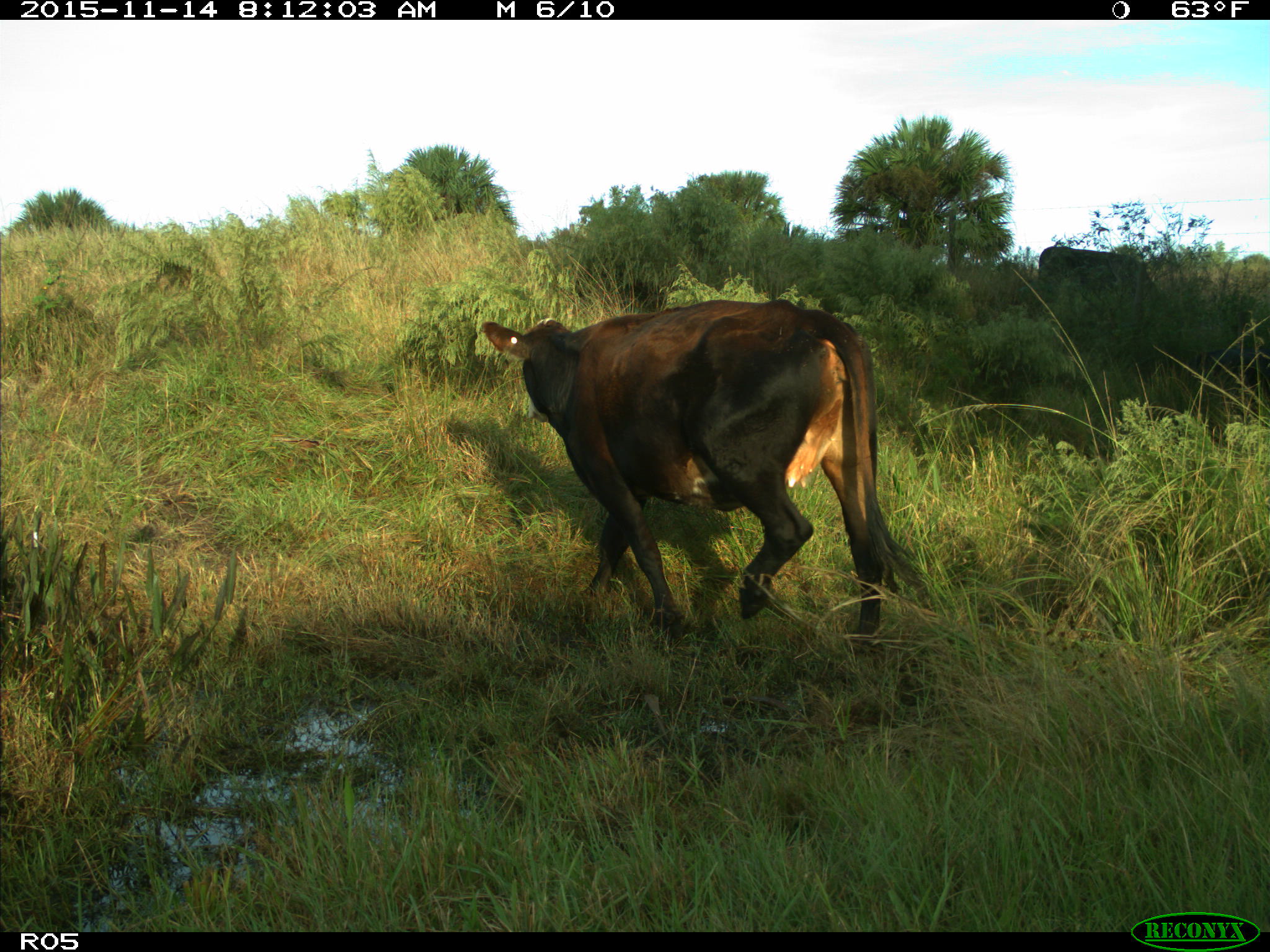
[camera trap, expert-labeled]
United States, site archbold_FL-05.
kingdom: Animalia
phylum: Chordata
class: Mammalia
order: Artiodactyla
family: Bovidae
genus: Bos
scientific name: Bos taurus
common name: domestic cow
Bos taurus (domestic cow).